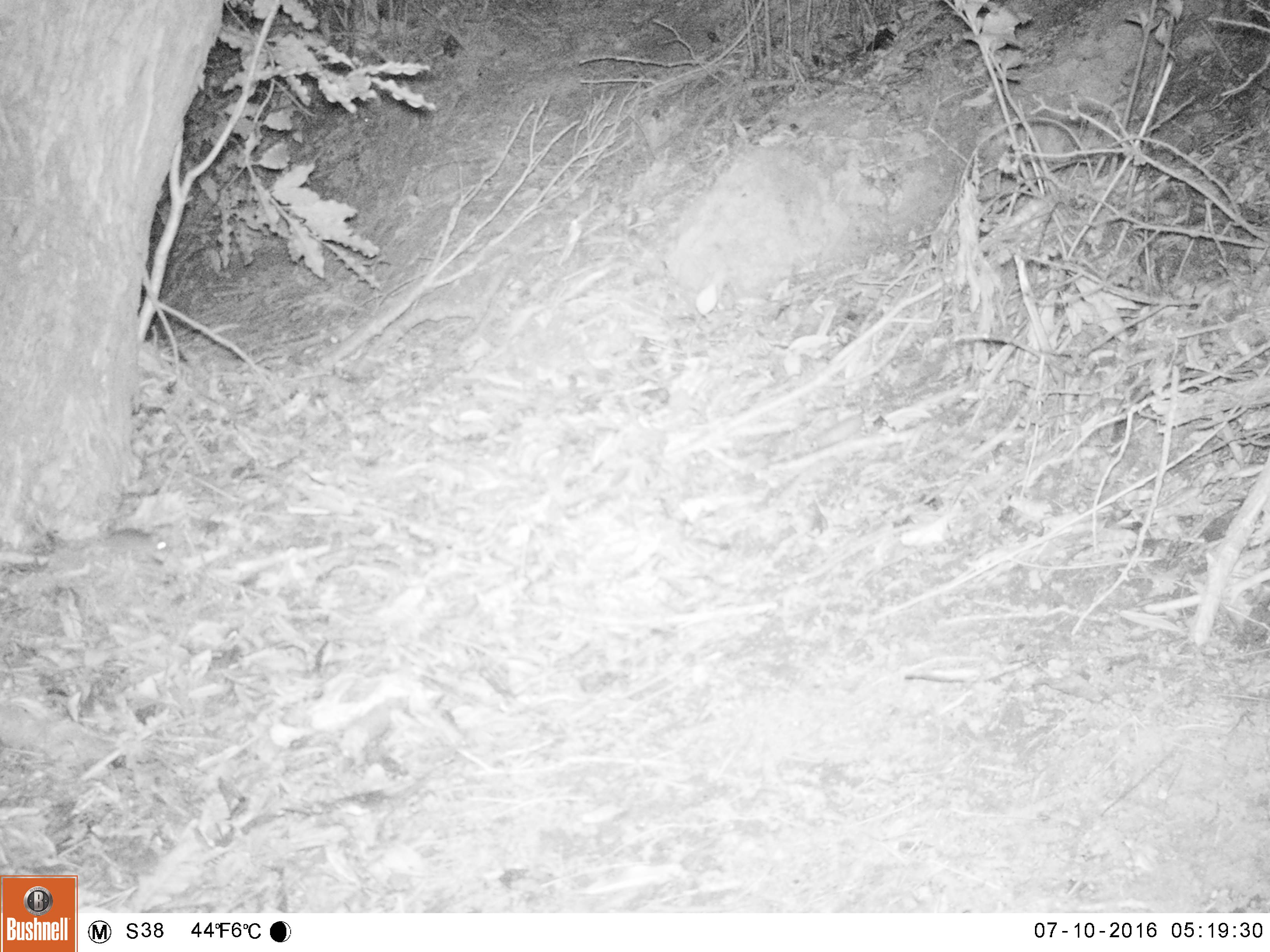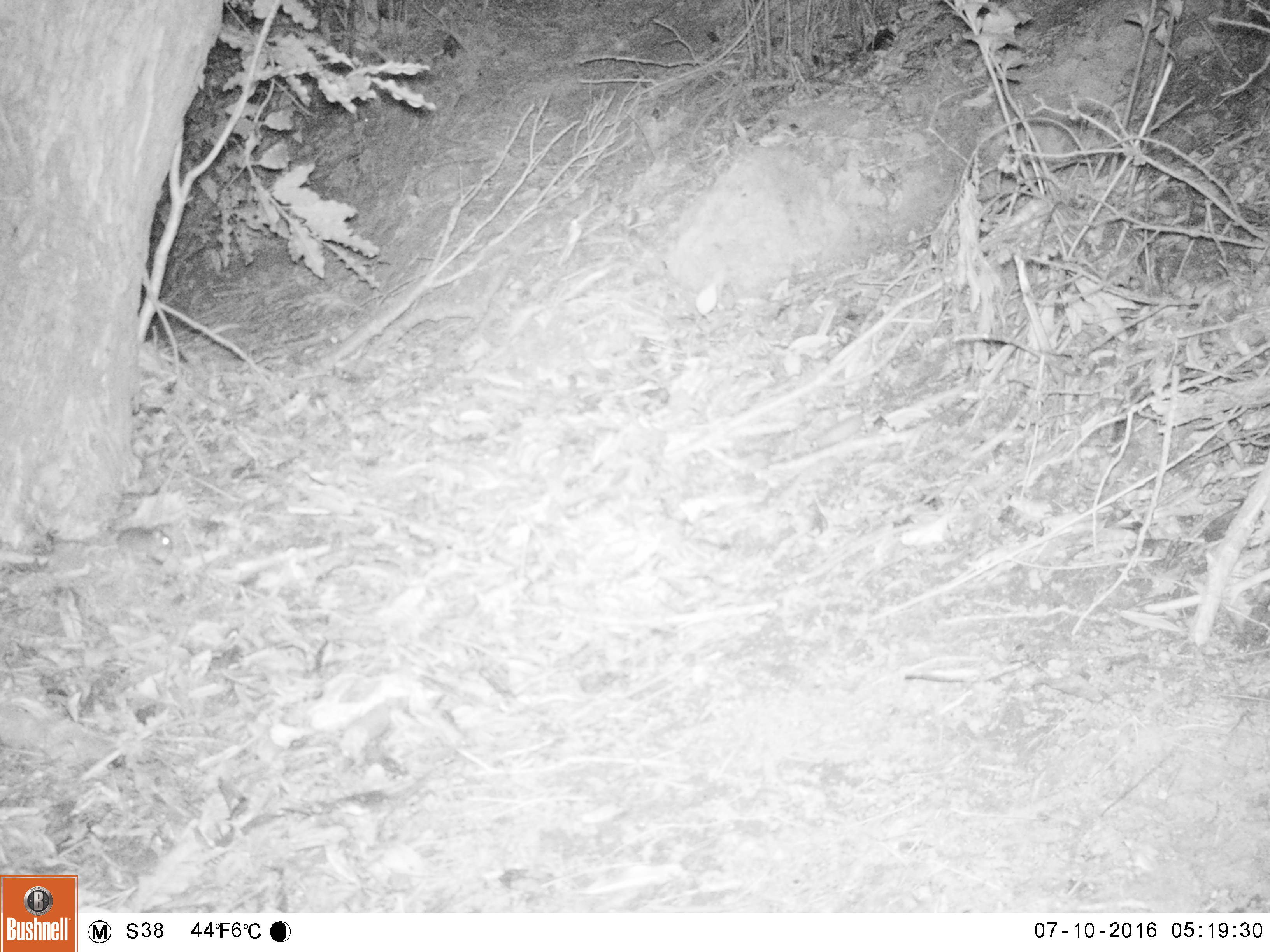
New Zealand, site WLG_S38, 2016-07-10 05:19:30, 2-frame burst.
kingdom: Animalia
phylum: Chordata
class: Mammalia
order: Rodentia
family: Muridae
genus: Mus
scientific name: Mus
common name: mouse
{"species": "mouse (Mus)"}